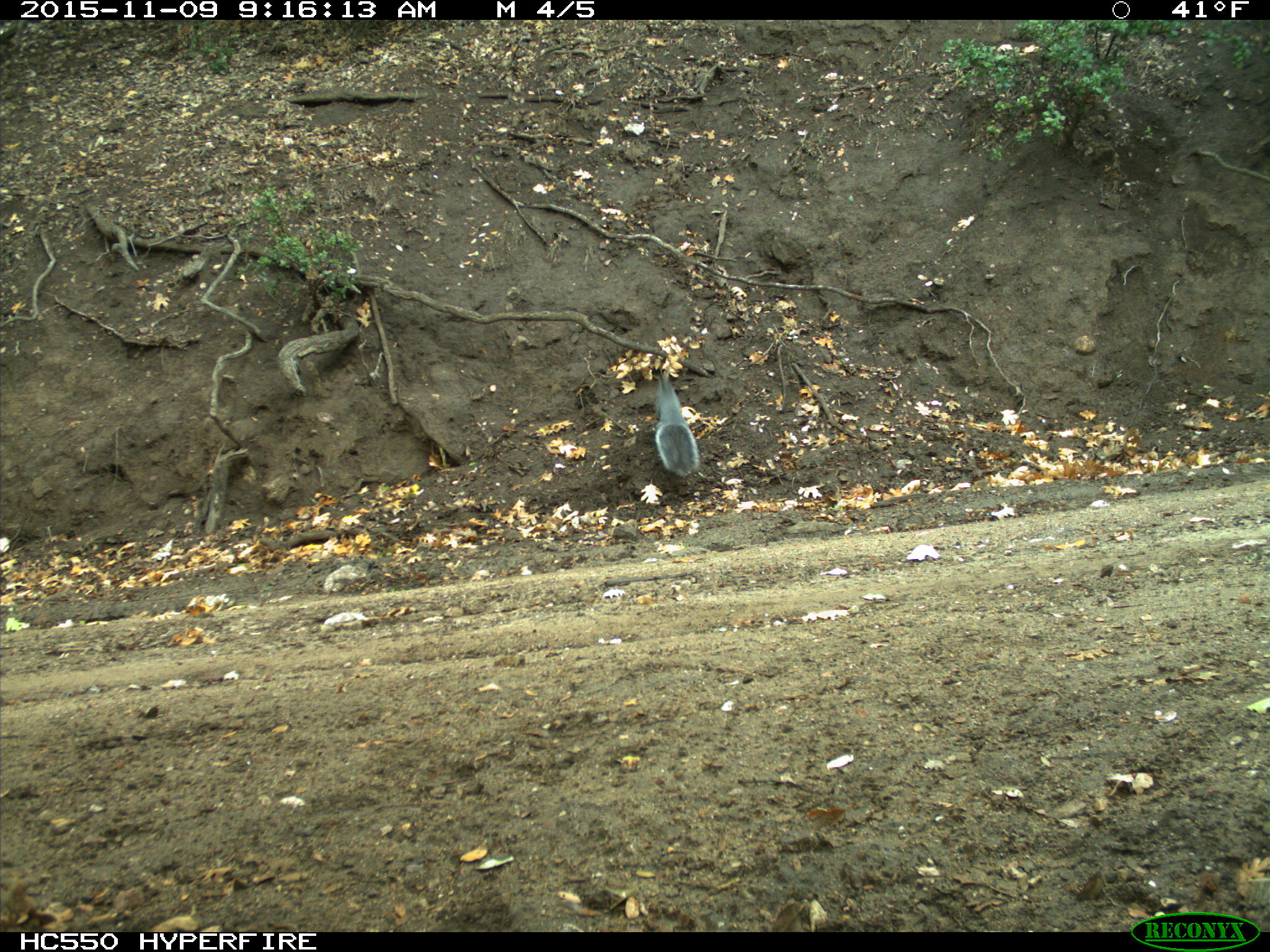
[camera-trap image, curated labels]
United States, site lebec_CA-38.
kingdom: Animalia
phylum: Chordata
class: Mammalia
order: Rodentia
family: Sciuridae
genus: Sciurus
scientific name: Sciurus carolinensis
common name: eastern gray squirrel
Sciurus carolinensis (eastern gray squirrel).